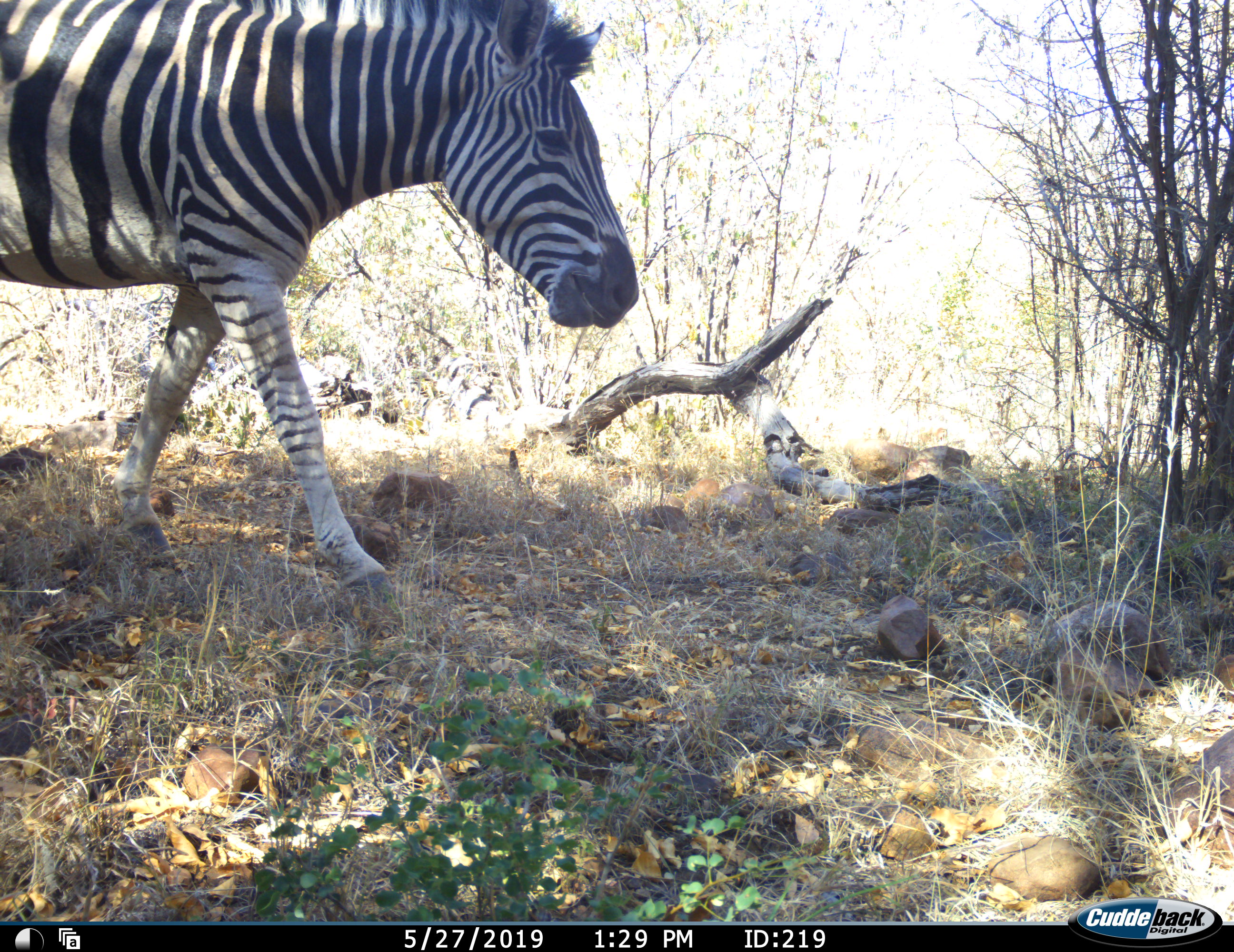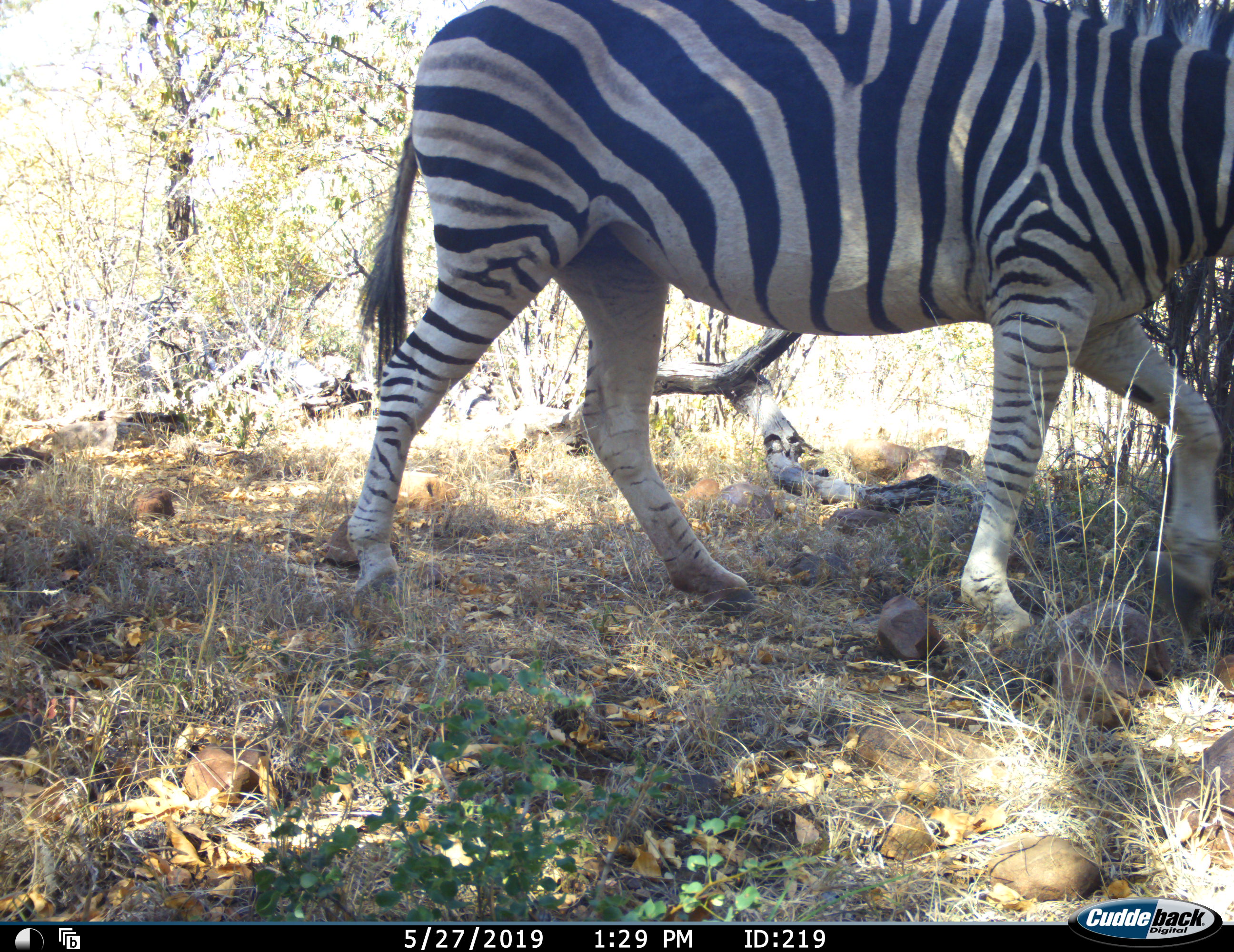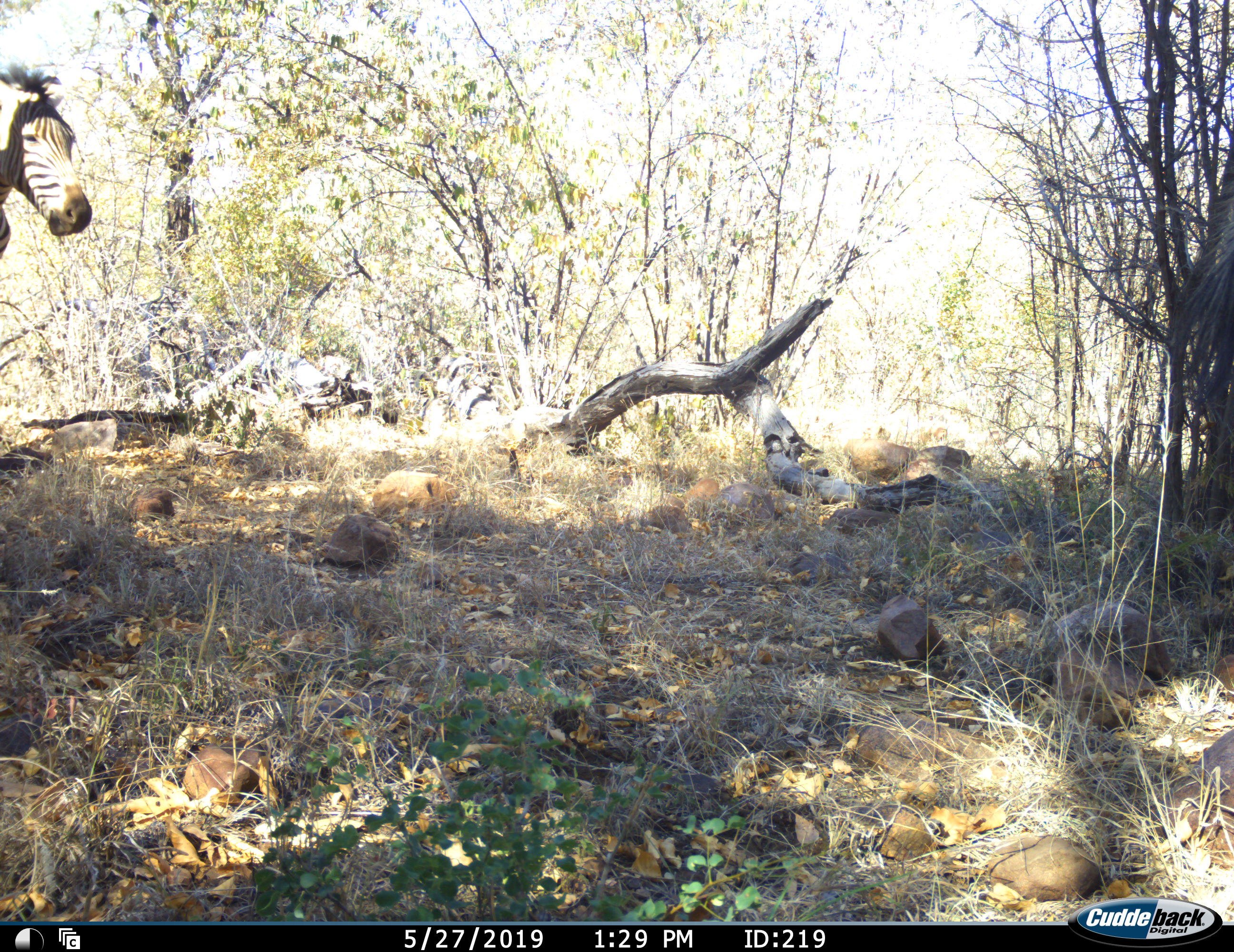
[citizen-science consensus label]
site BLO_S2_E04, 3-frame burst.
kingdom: Animalia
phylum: Chordata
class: Mammalia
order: Perissodactyla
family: Equidae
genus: Equus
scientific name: Equus quagga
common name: plains zebra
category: zebraplains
Zebraplains (plains zebra) (Equus quagga), count 1. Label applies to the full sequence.